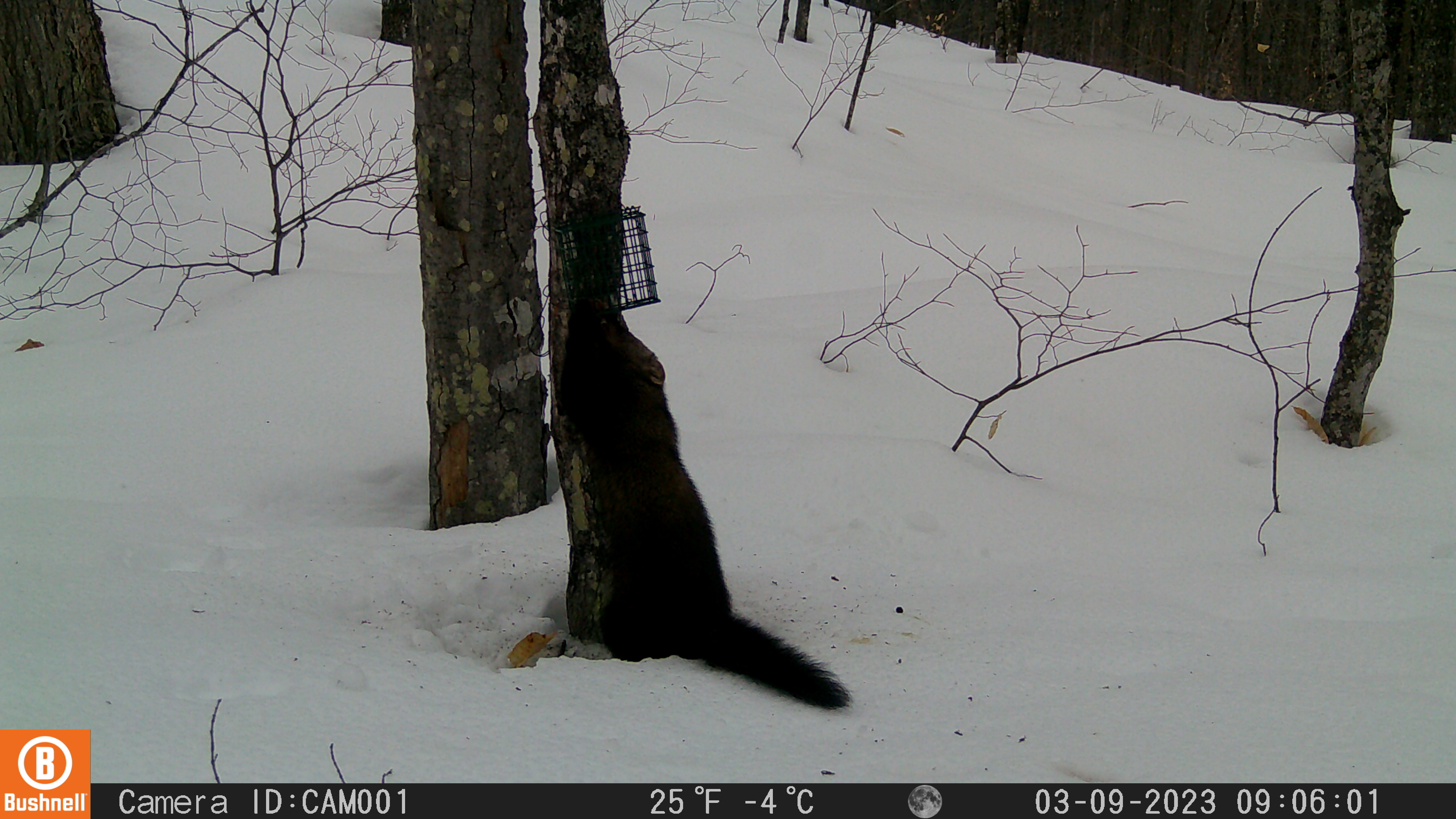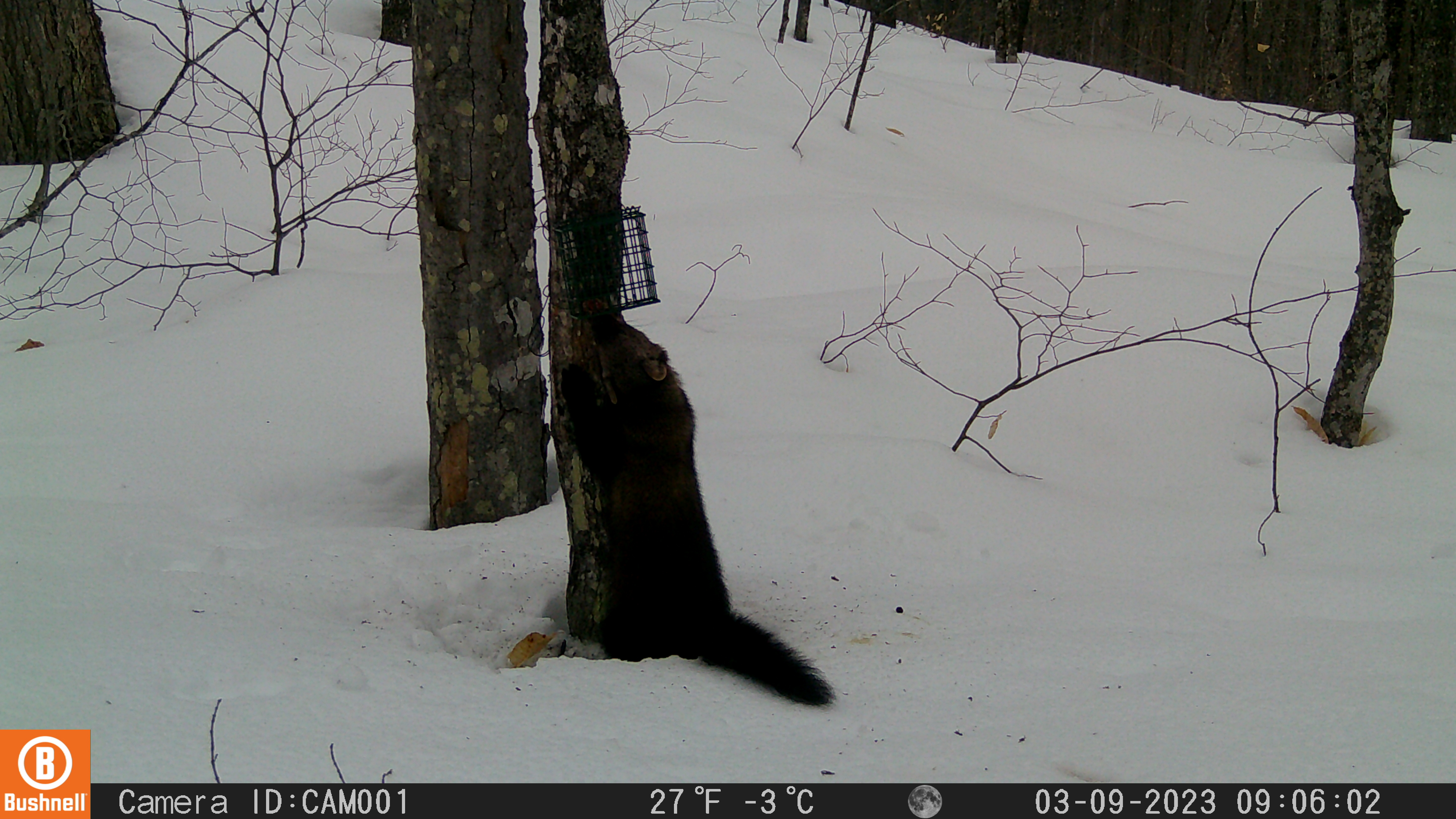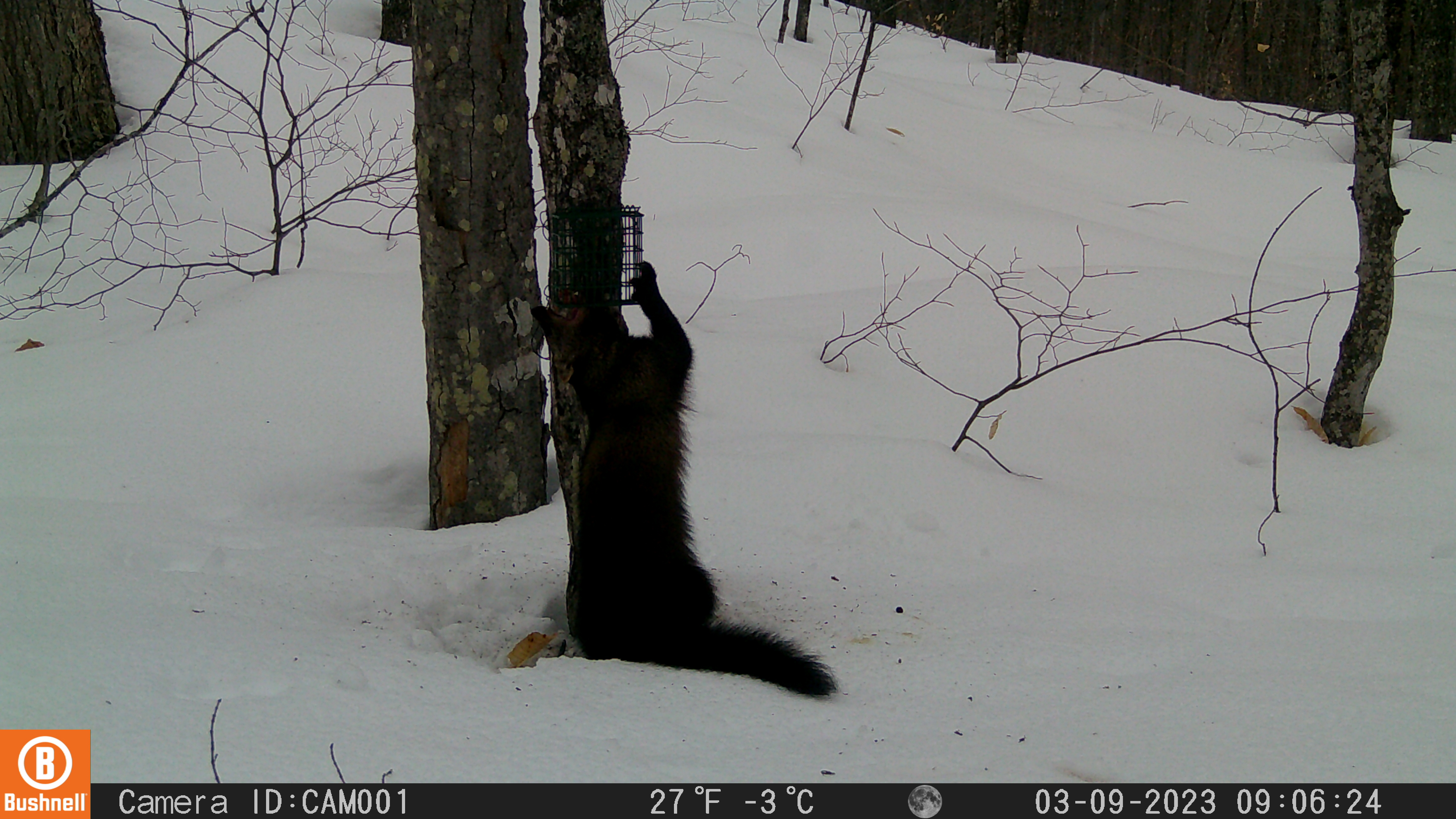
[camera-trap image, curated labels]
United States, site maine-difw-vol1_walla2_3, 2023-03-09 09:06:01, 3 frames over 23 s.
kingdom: Animalia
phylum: Chordata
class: Mammalia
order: Carnivora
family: Mustelidae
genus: Pekania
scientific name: Pekania pennanti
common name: fisher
Fisher (Pekania pennanti).